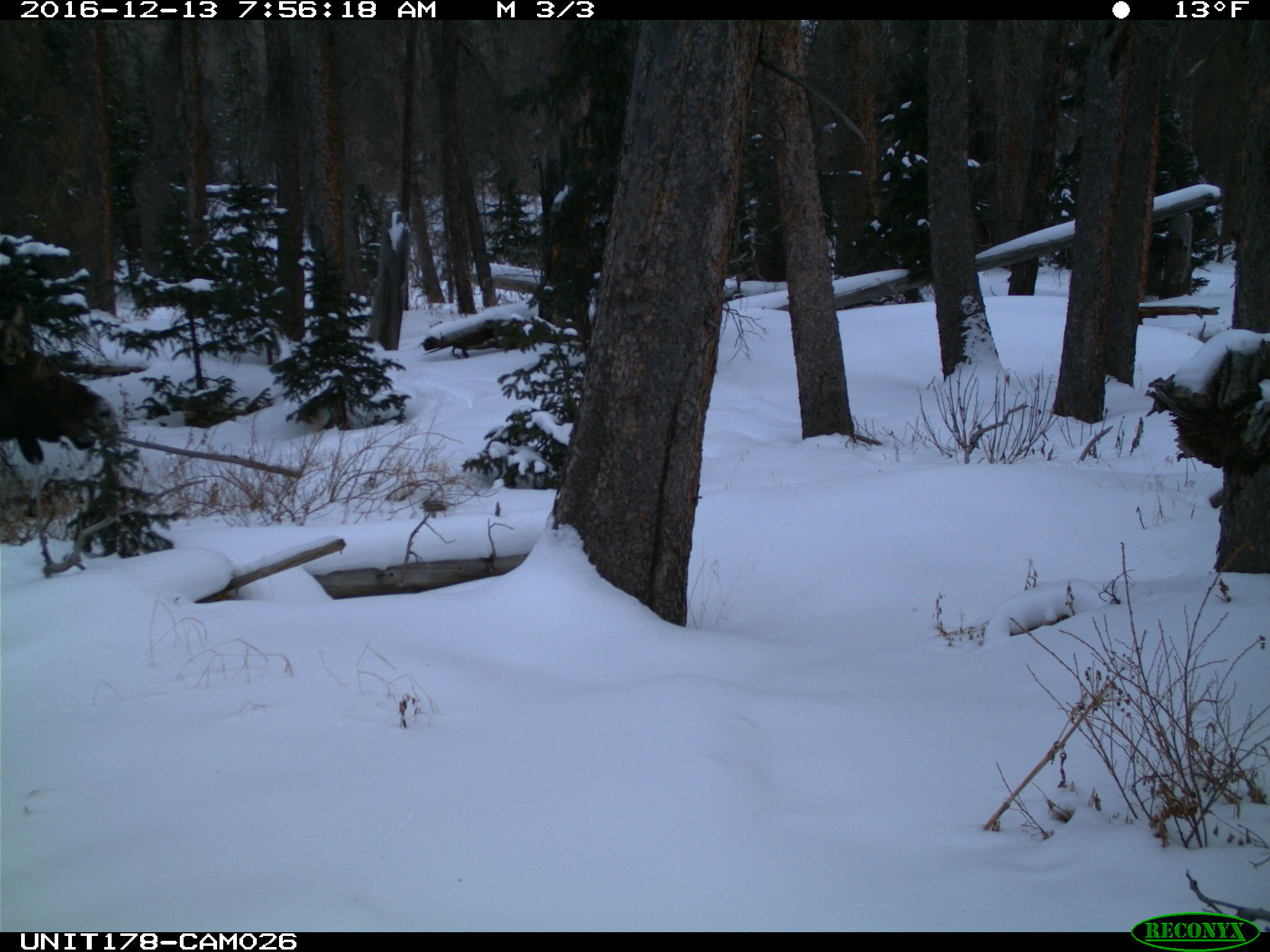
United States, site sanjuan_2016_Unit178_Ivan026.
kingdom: Animalia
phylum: Chordata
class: Mammalia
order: Artiodactyla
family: Cervidae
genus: Alces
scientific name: Alces alces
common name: moose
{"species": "Alces alces (moose)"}